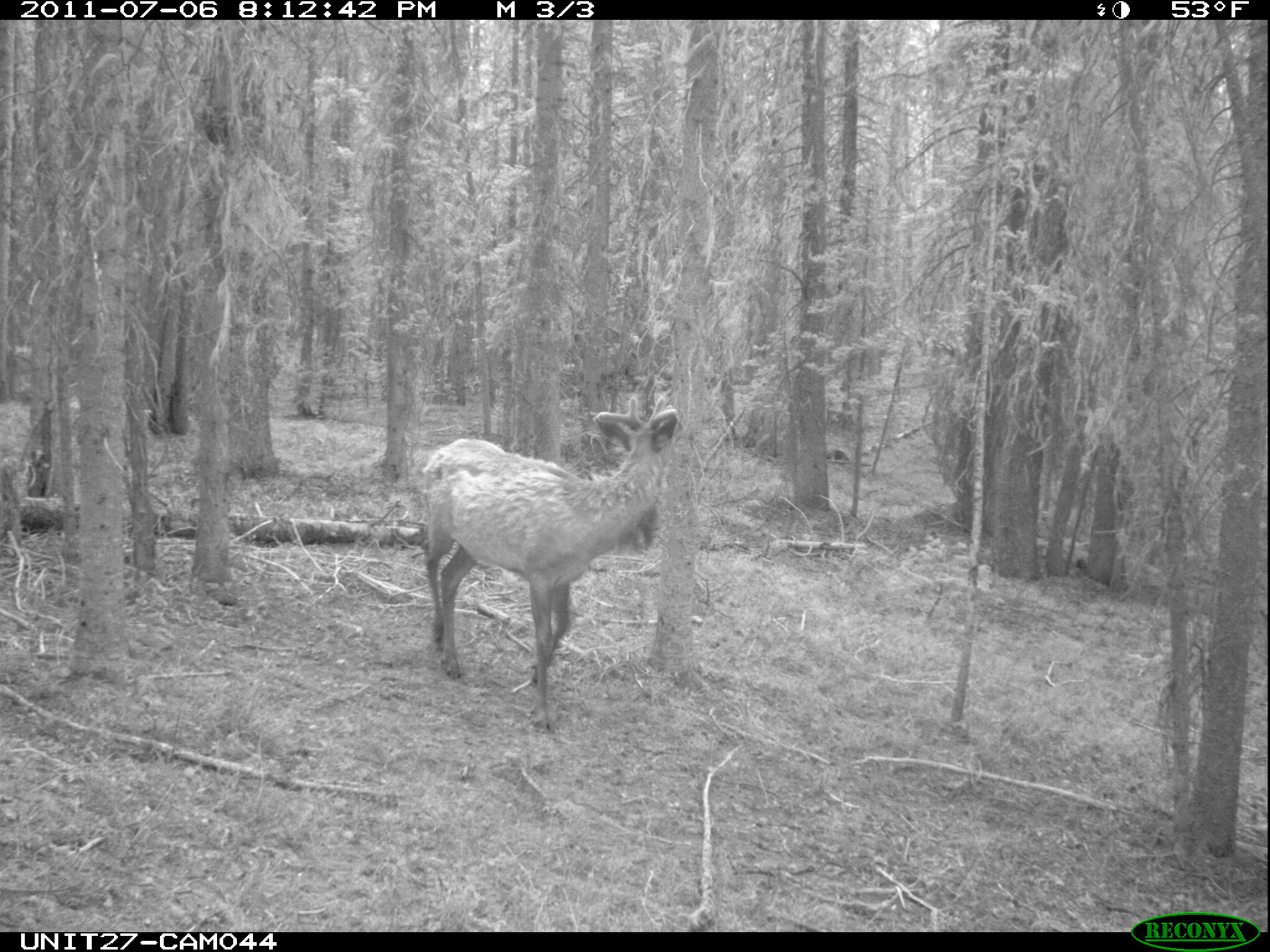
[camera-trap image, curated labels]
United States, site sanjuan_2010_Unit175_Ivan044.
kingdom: Animalia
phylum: Chordata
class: Mammalia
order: Artiodactyla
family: Cervidae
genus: Cervus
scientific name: Cervus elaphus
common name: red deer